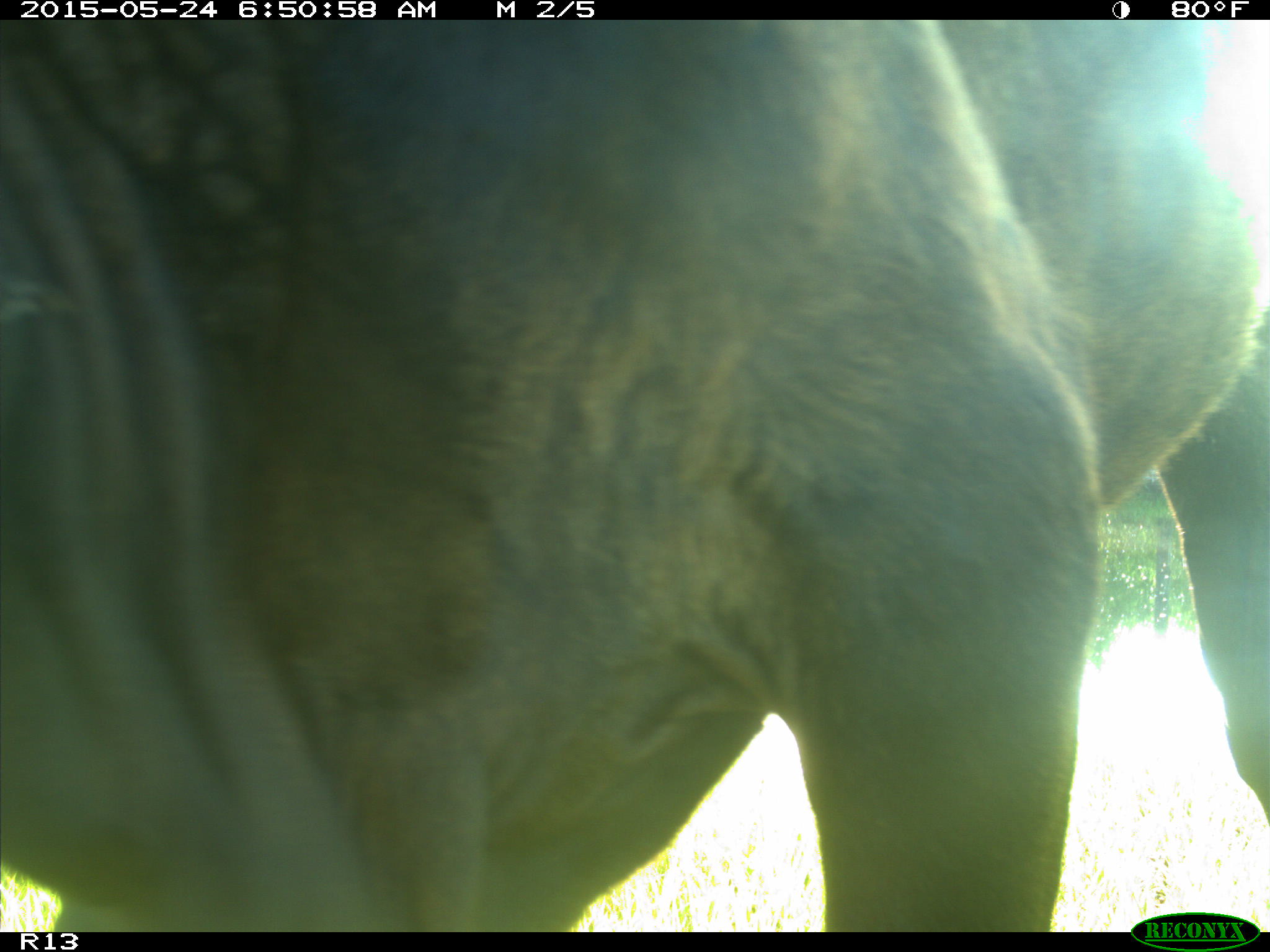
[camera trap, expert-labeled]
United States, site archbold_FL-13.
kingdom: Animalia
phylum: Chordata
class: Mammalia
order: Artiodactyla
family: Bovidae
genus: Bos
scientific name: Bos taurus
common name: domestic cow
Bos taurus (domestic cow).